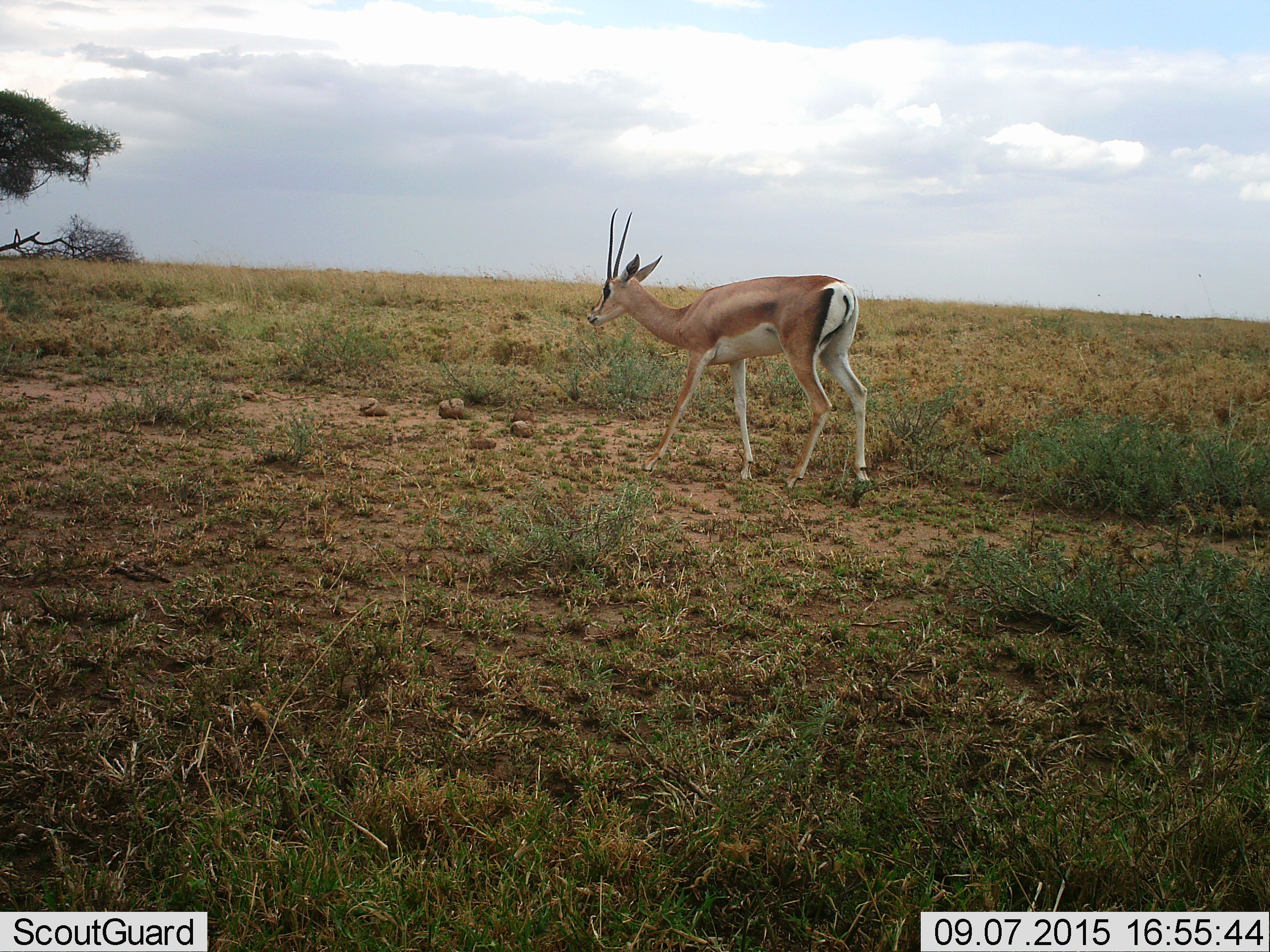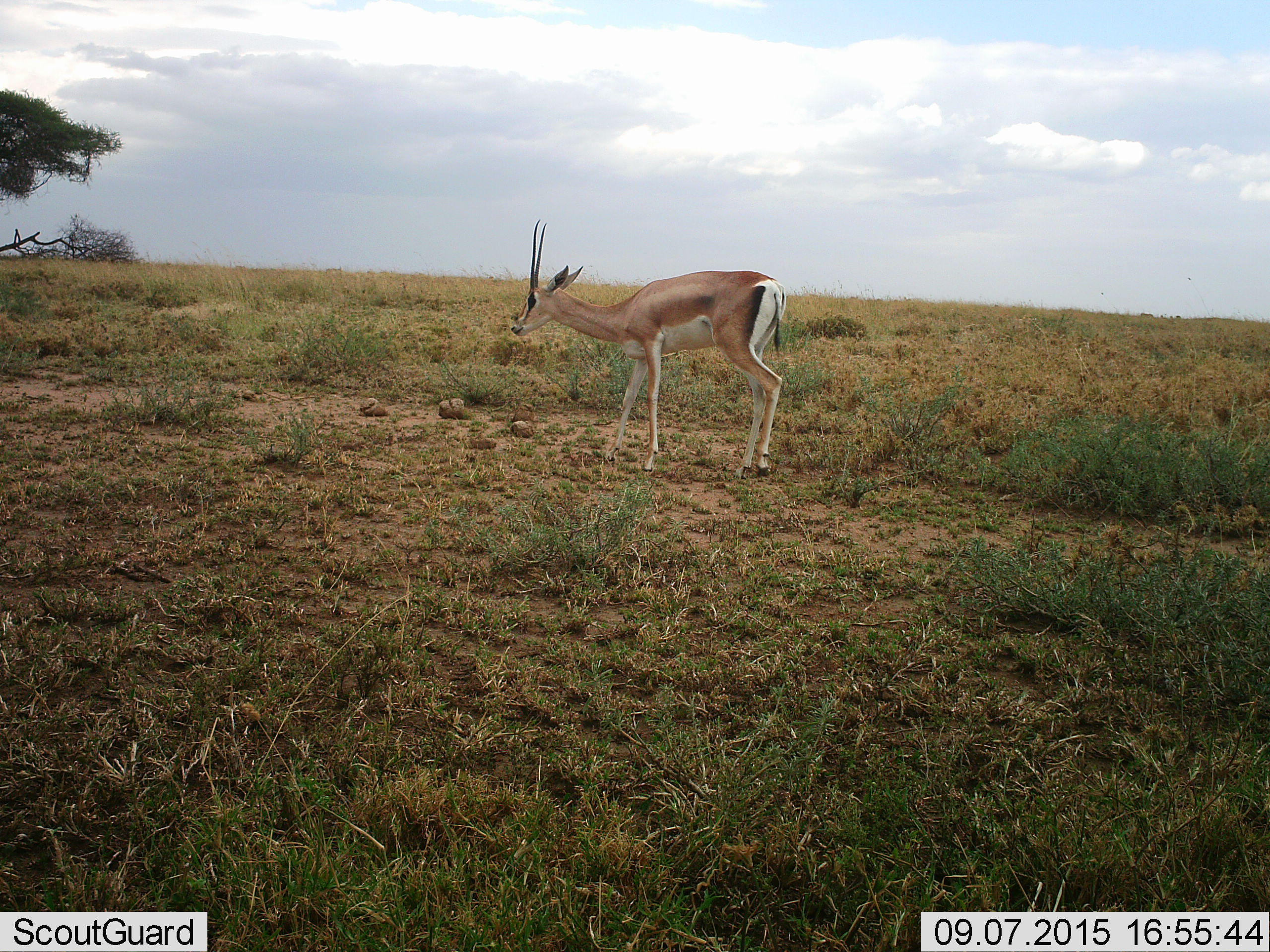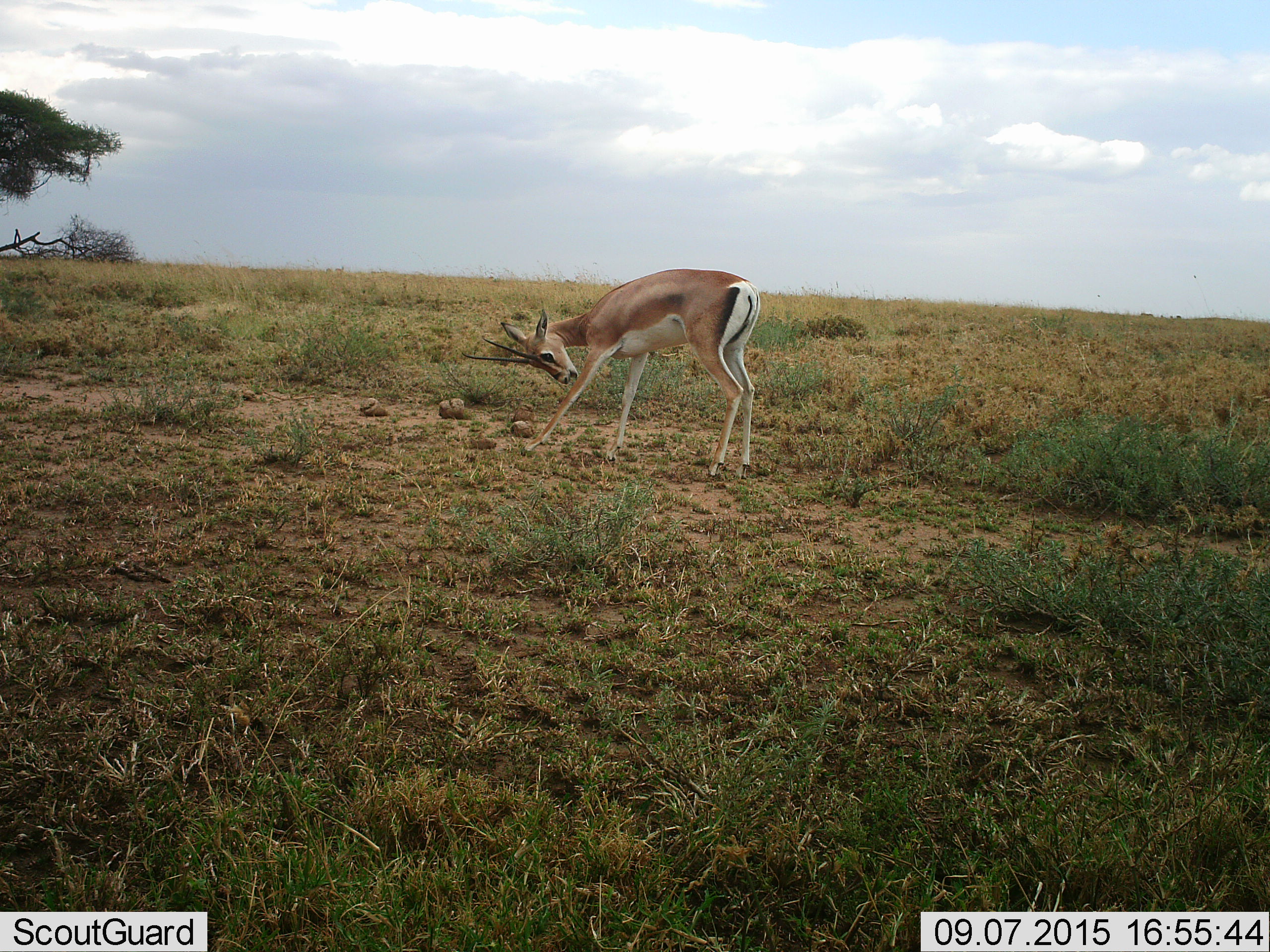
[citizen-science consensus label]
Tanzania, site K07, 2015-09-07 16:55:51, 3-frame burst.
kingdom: Animalia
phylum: Chordata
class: Mammalia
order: Artiodactyla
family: Bovidae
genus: Nanger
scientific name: Nanger granti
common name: grant's gazelle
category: gazellegrants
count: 1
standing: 33%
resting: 0%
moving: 67%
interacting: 0%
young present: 0%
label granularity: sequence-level